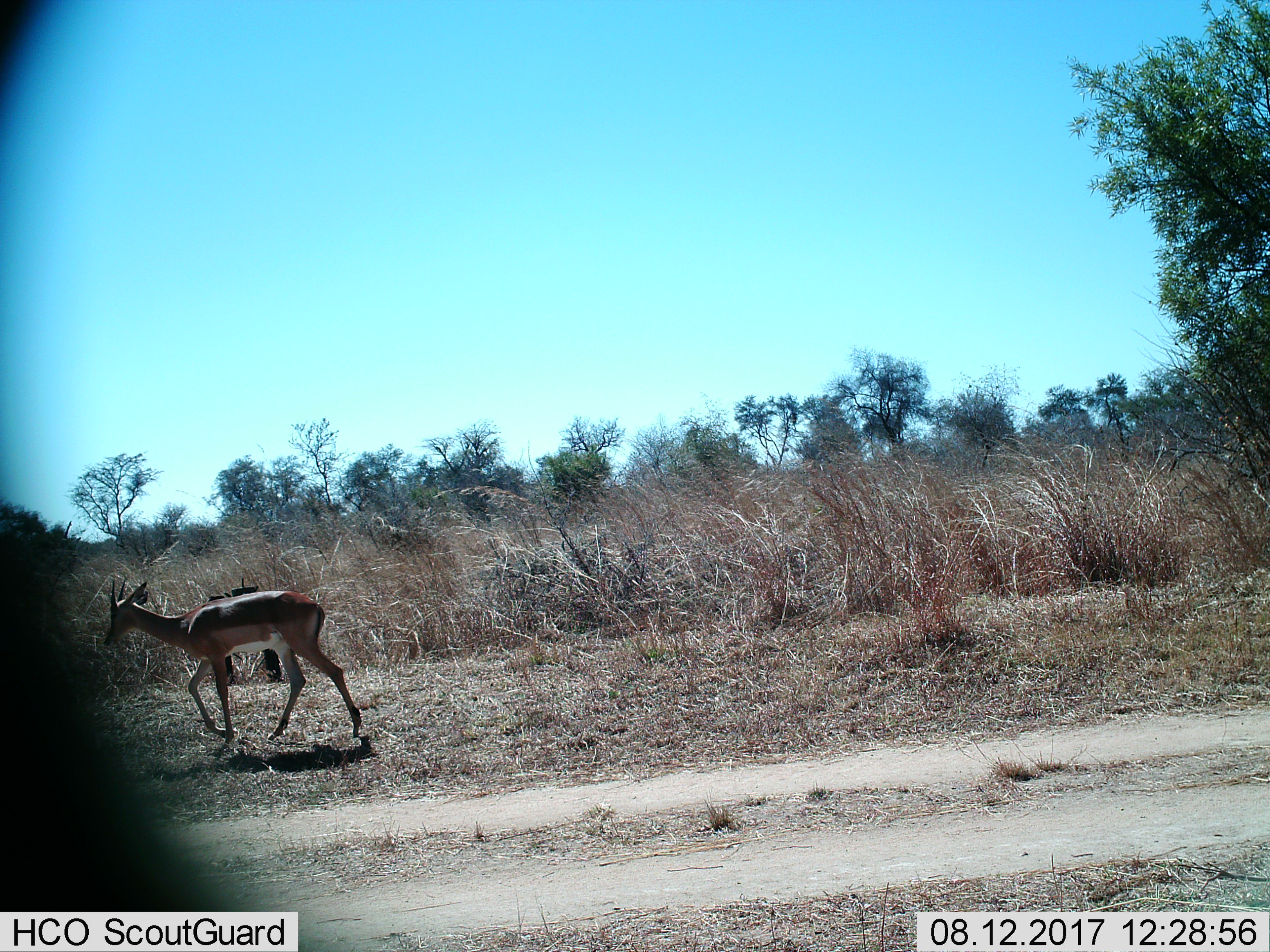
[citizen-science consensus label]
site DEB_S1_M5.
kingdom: Animalia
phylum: Chordata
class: Mammalia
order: Artiodactyla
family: Bovidae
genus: Aepyceros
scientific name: Aepyceros melampus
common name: impala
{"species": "impala (Aepyceros melampus)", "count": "1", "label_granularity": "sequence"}